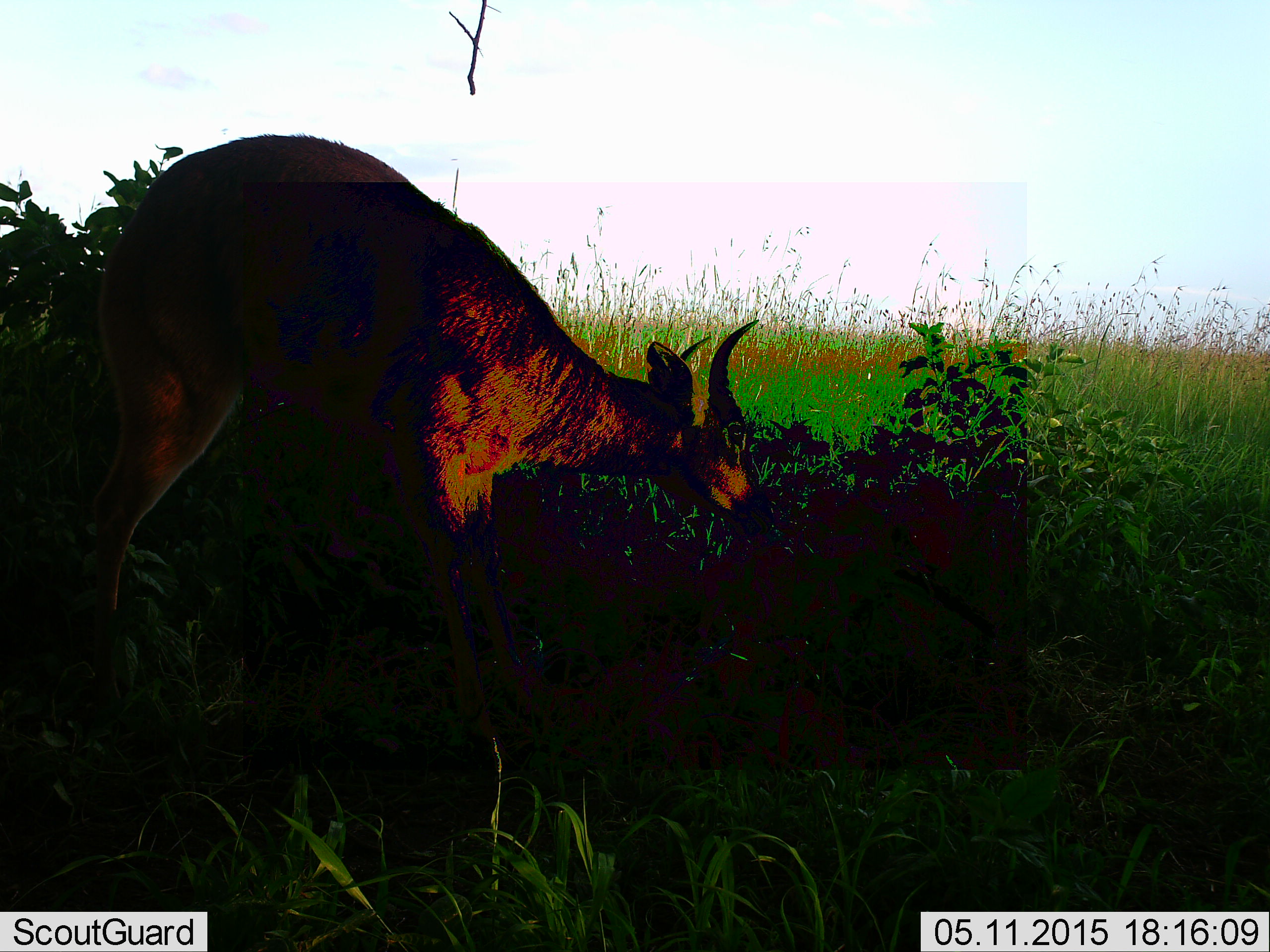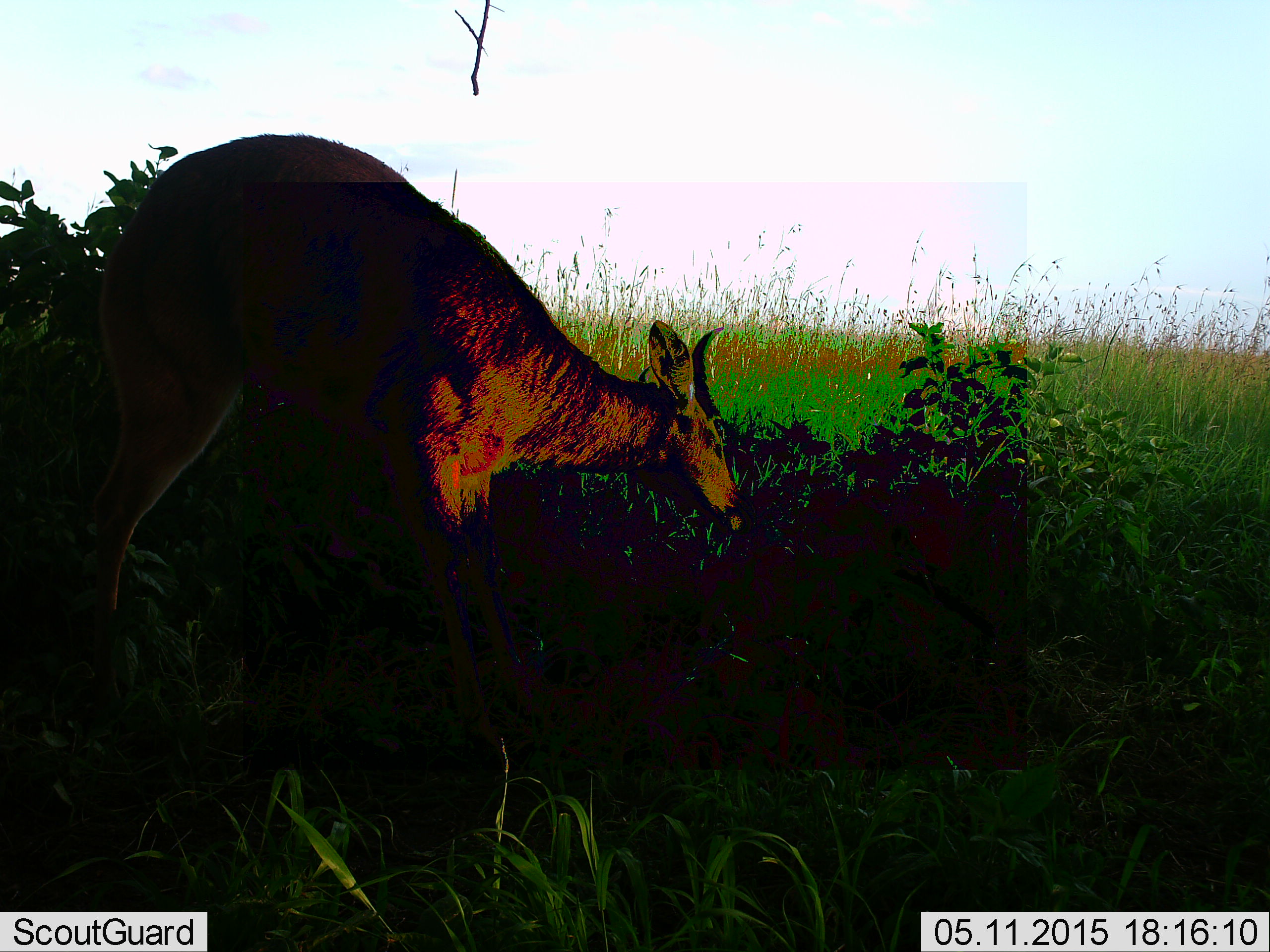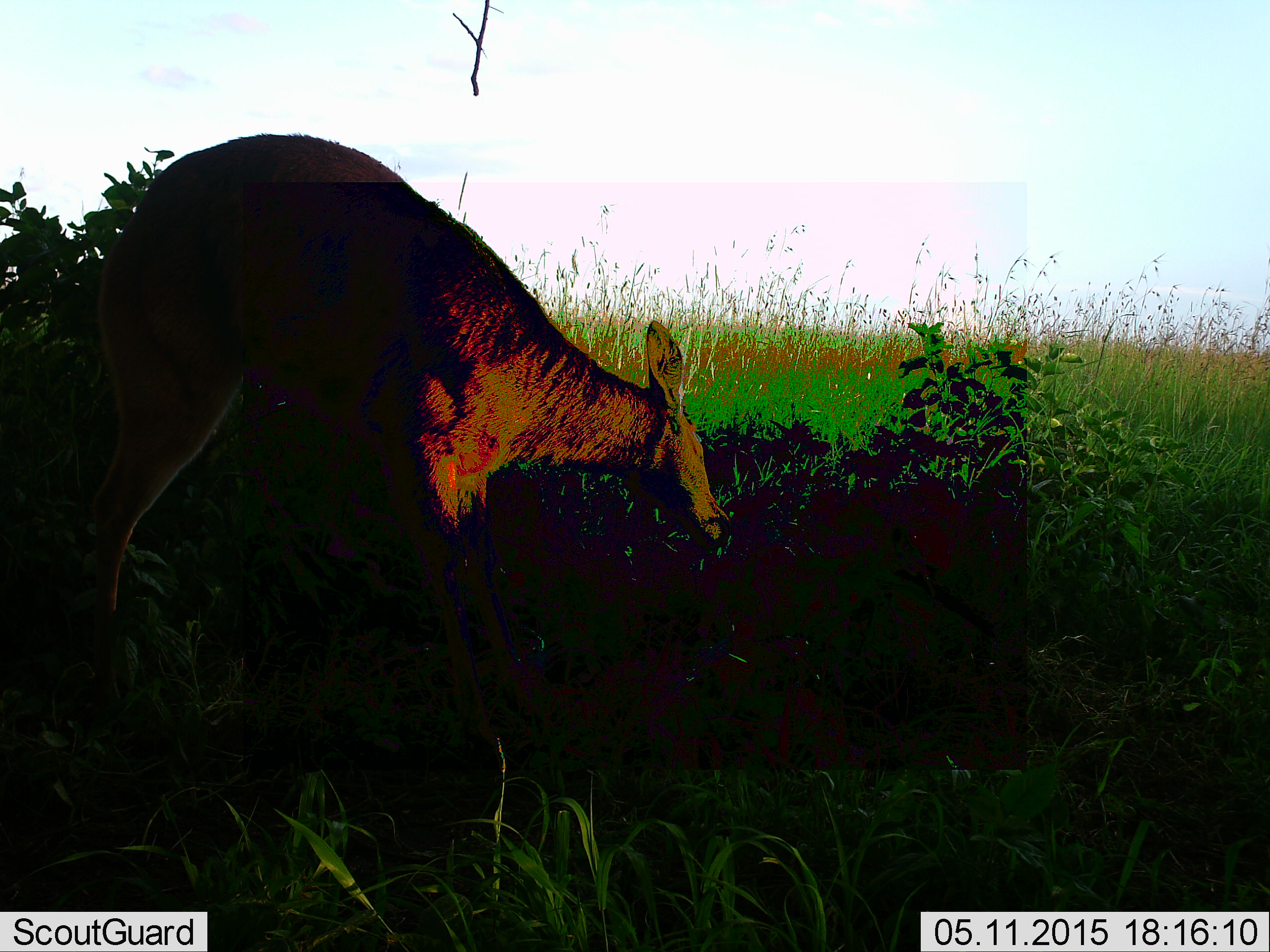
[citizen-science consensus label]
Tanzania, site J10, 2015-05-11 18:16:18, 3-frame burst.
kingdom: Animalia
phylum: Chordata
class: Mammalia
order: Artiodactyla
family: Bovidae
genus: Redunca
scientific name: Redunca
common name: reedbuck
Reedbuck (Redunca), count 1. Behavior (volunteer vote fractions): standing 30%, resting 0%, moving 0%, interacting 0%. Young present (vote fraction): 0%. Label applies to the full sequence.